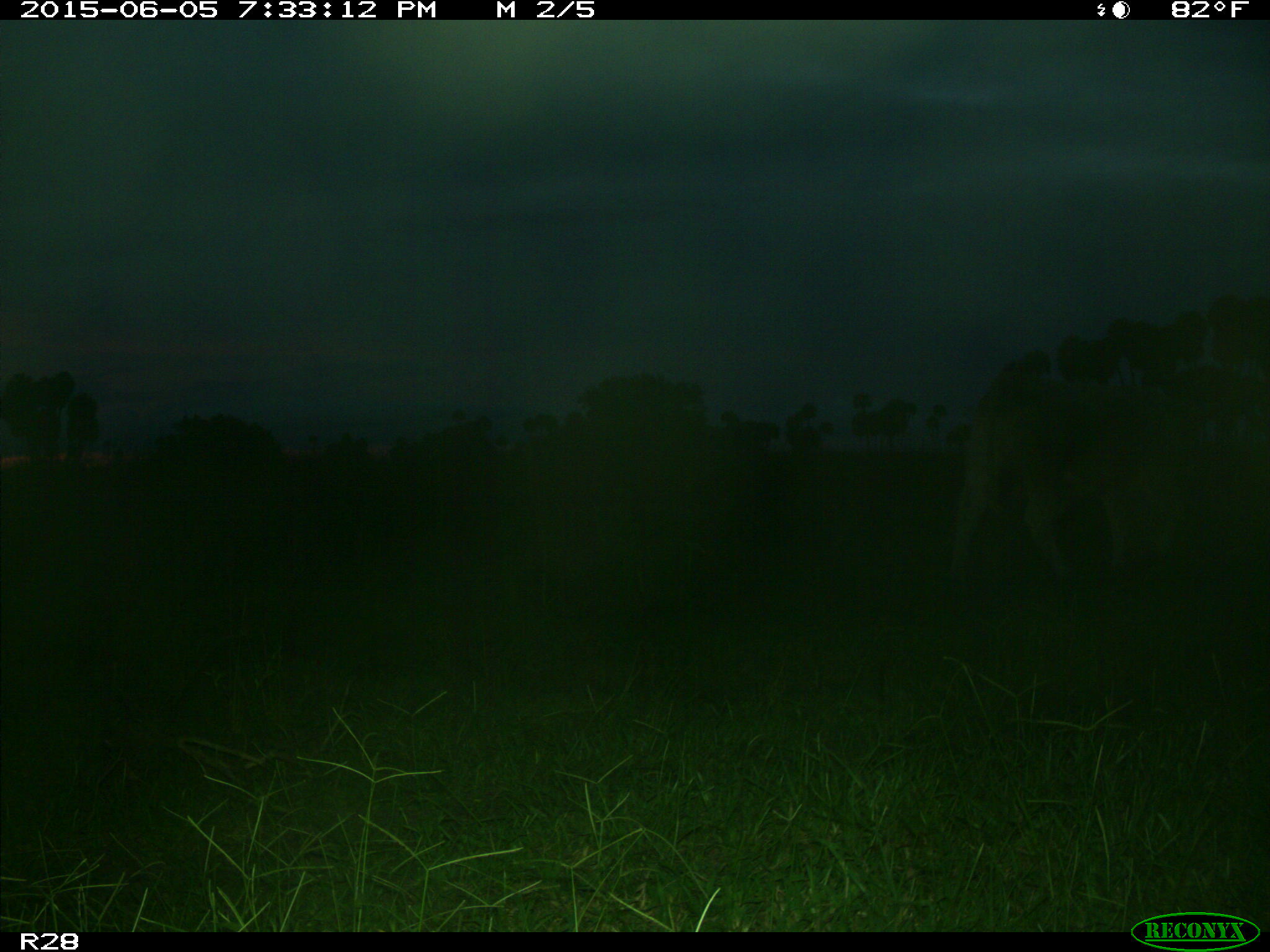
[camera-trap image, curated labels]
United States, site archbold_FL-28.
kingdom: Animalia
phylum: Chordata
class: Mammalia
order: Artiodactyla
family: Bovidae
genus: Bos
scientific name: Bos taurus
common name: domestic cow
Bos taurus (domestic cow).